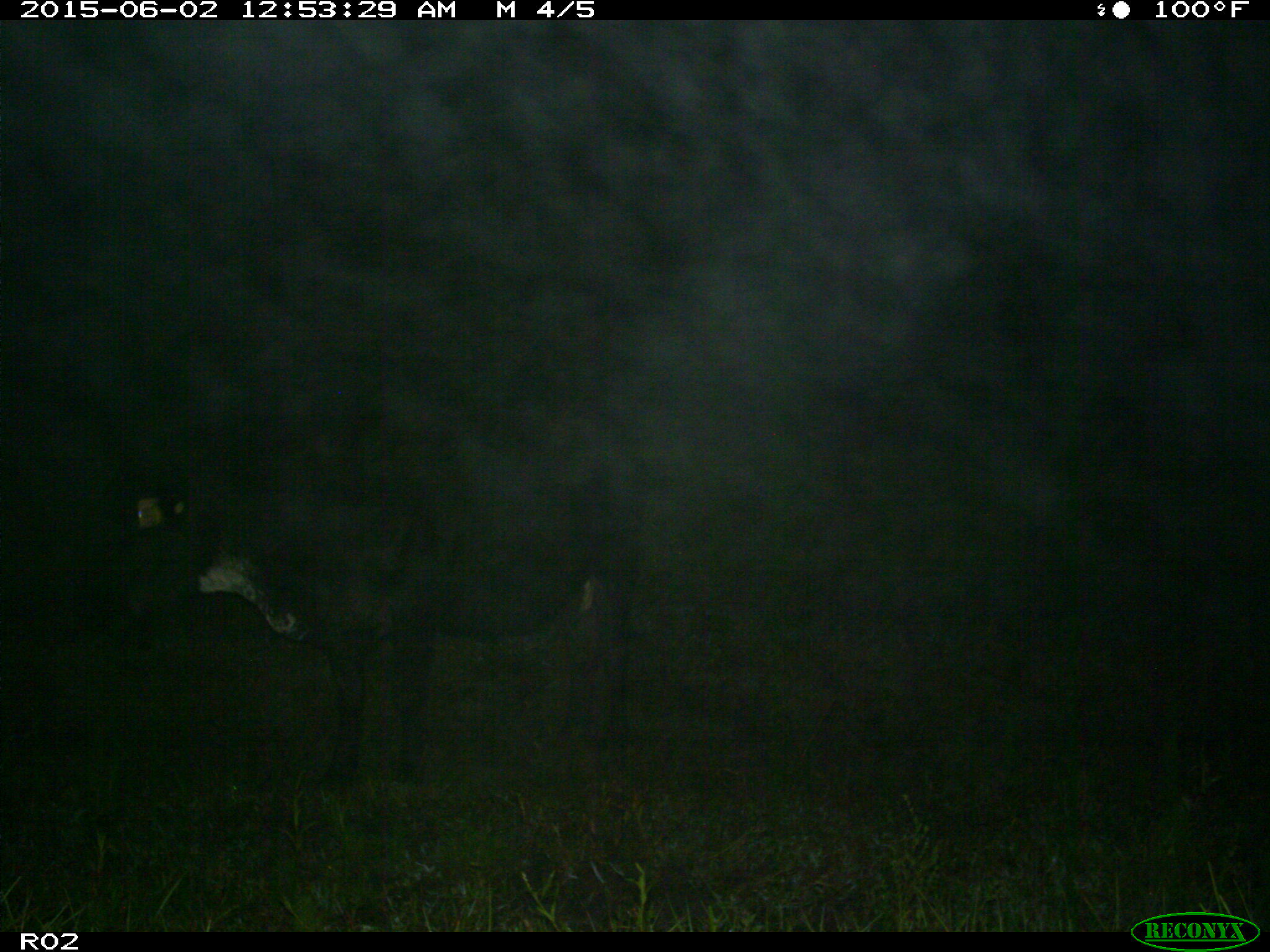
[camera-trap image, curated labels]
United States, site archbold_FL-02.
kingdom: Animalia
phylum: Chordata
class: Mammalia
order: Artiodactyla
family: Bovidae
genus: Bos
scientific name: Bos taurus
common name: domestic cow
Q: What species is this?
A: Bos taurus (domestic cow).